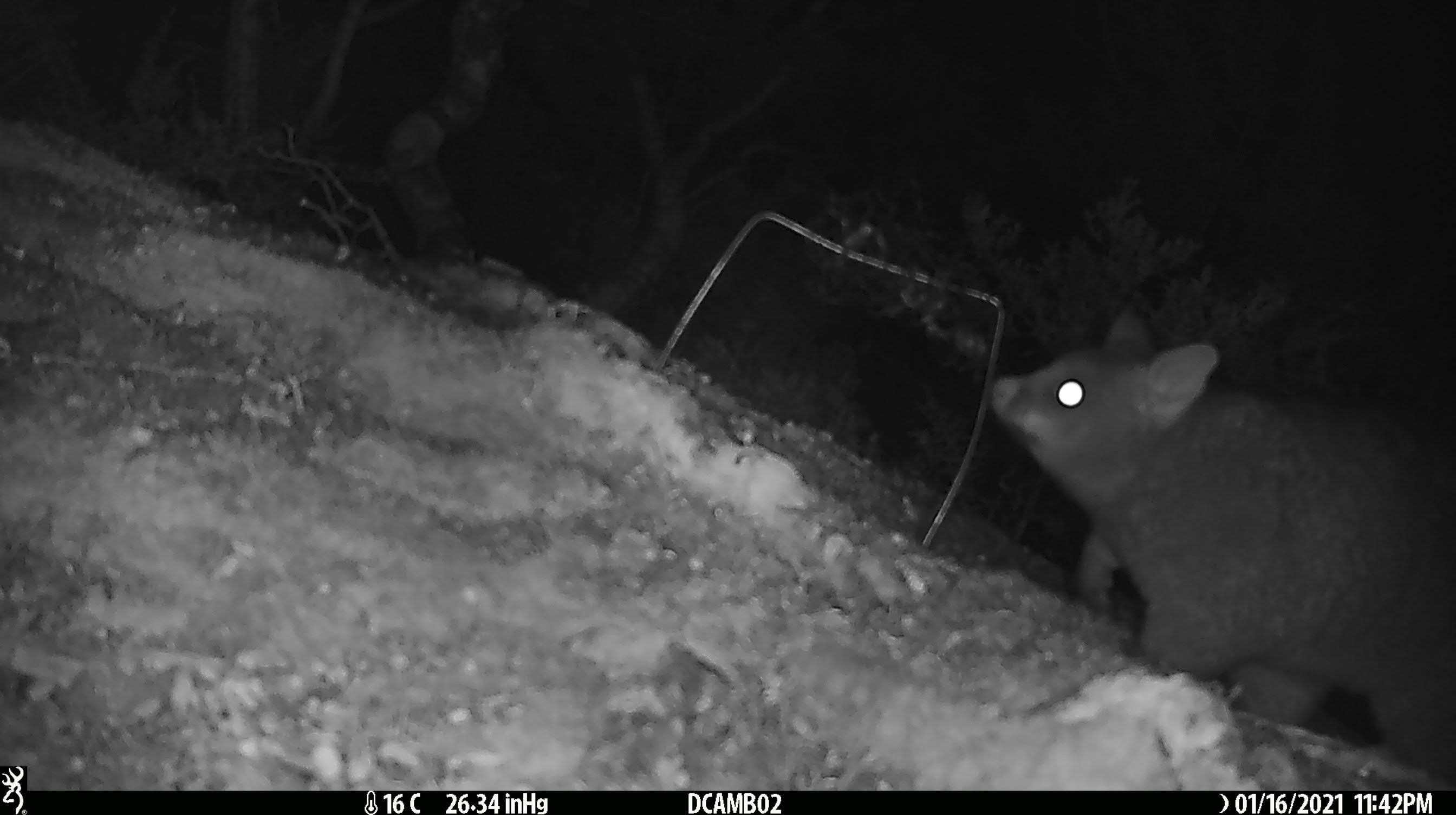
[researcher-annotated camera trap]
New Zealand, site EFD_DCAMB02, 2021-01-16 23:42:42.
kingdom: Animalia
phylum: Chordata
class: Mammalia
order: Diprotodontia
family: Phalangeridae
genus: Trichosurus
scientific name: Trichosurus vulpecula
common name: common brushtail possum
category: possum